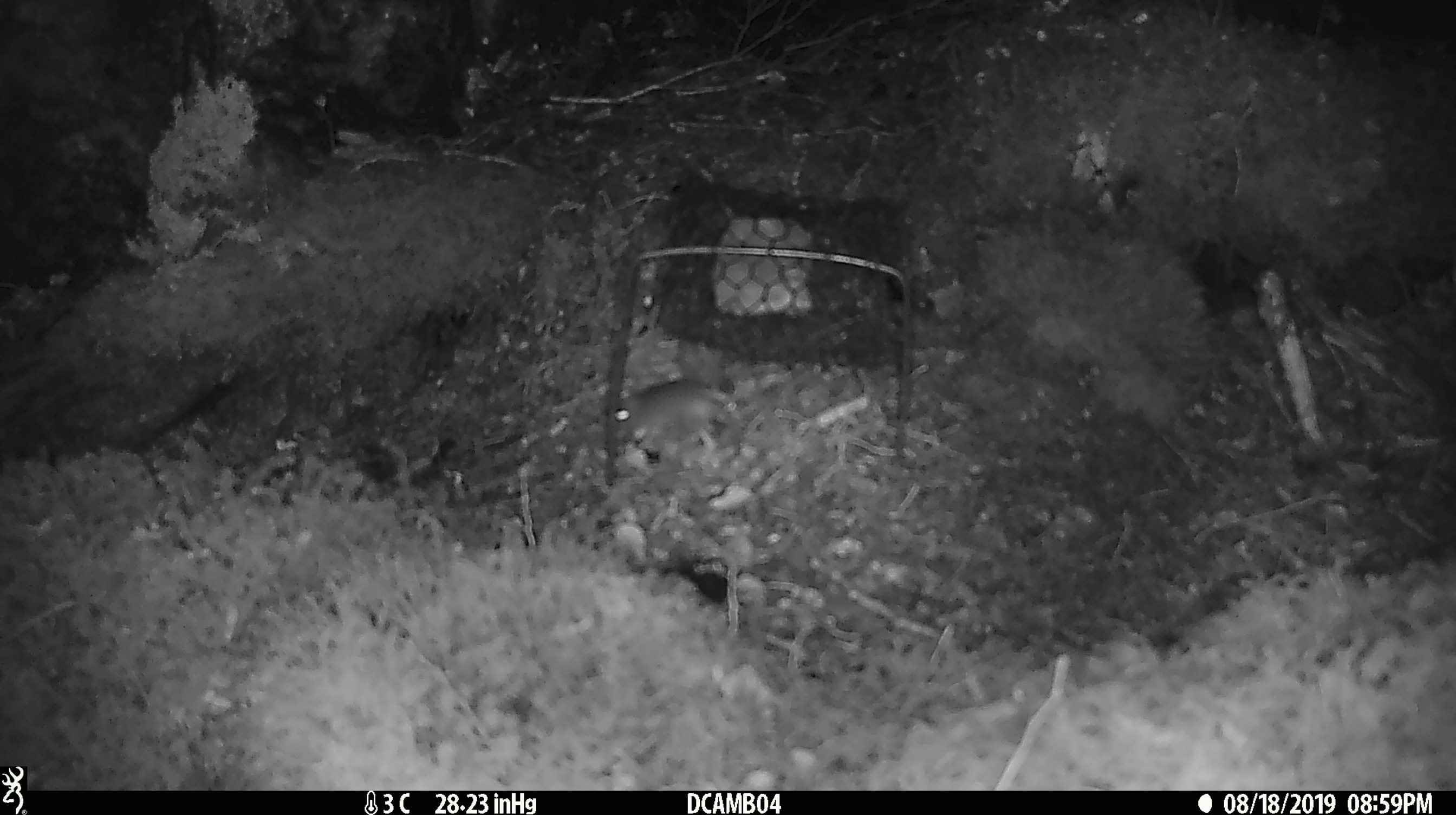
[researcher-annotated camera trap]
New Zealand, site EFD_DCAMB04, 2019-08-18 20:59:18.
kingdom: Animalia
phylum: Chordata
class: Mammalia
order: Rodentia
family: Muridae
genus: Mus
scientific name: Mus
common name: mouse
Mouse (Mus).